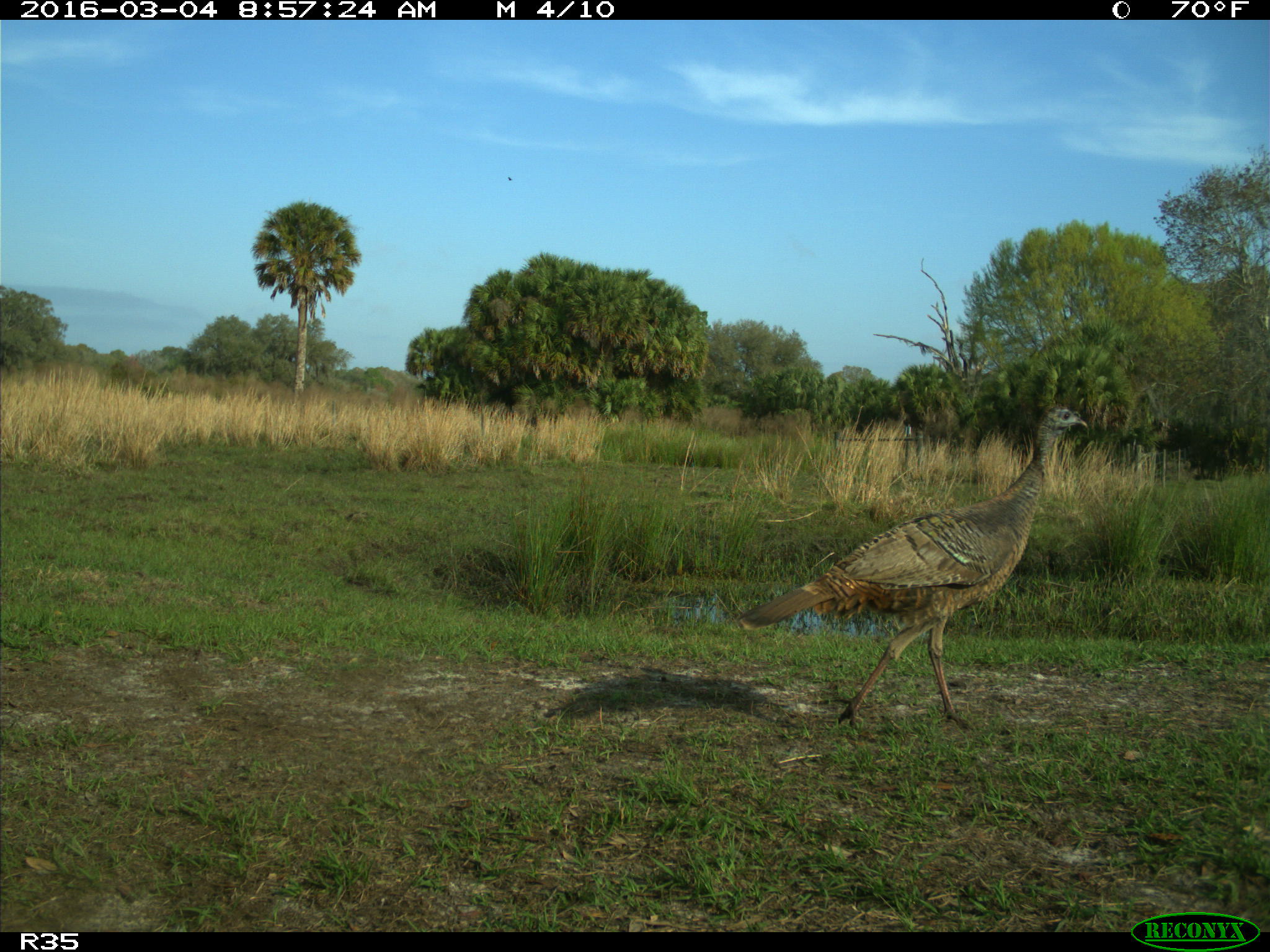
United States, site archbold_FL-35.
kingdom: Animalia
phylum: Chordata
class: Aves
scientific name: Aves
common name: birds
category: unidentified bird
Unidentified bird (birds) (Aves).